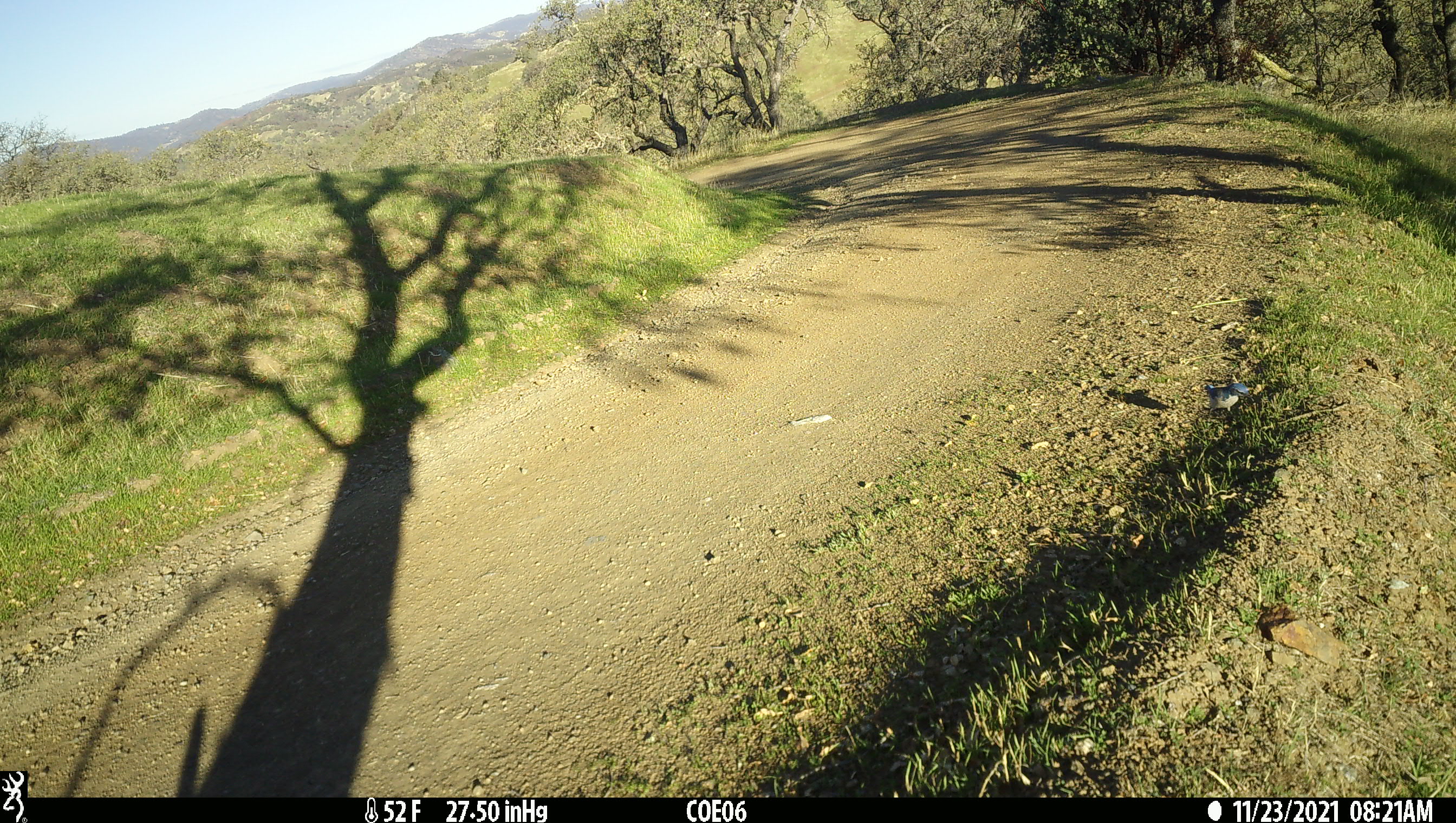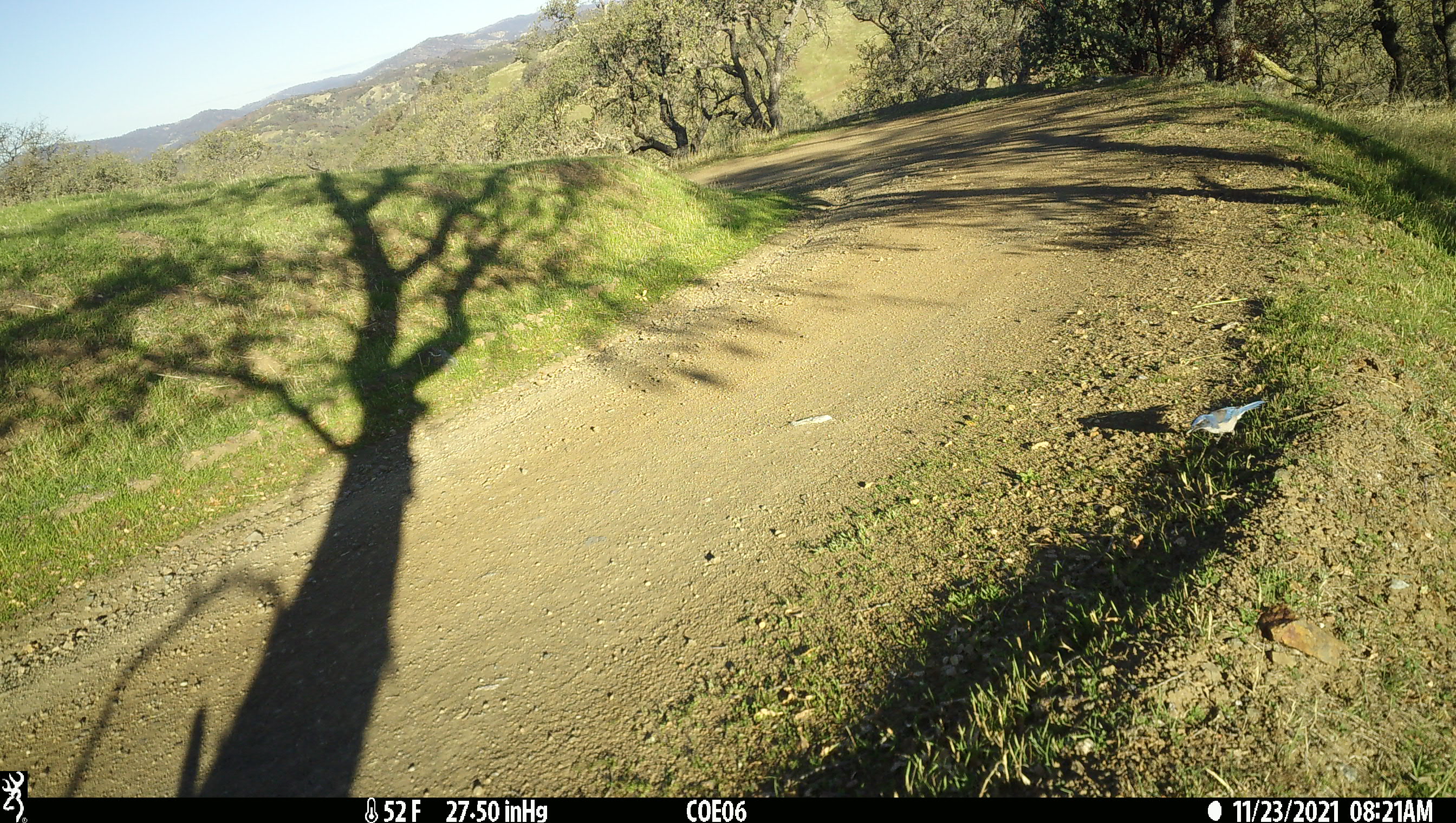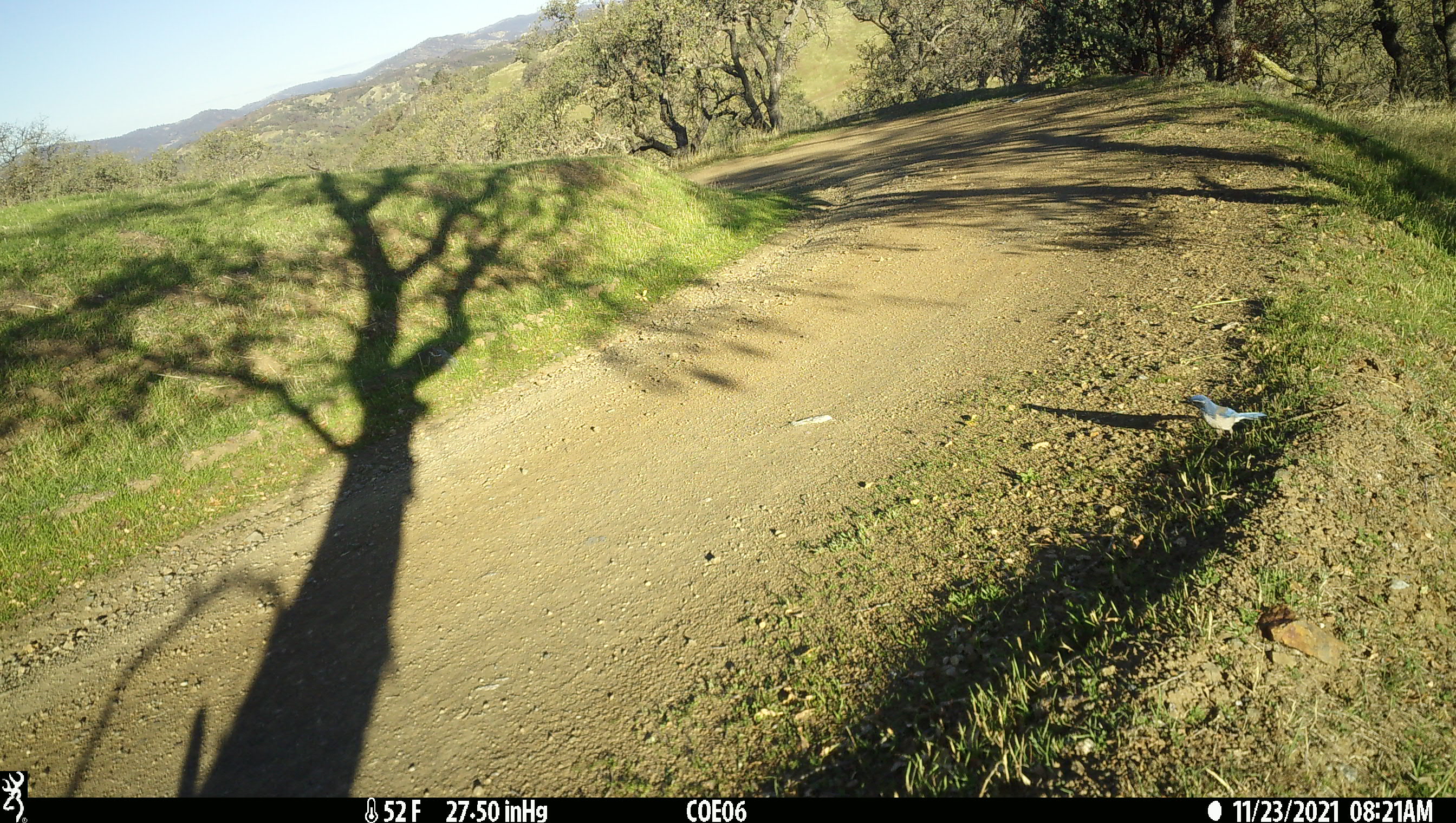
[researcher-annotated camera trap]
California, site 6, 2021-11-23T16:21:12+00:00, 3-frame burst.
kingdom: Animalia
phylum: Chordata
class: Aves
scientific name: Aves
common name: bird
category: unknown bird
Unknown bird (bird) (Aves).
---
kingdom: Animalia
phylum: Chordata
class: Aves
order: Passeriformes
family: Corvidae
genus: Aphelocoma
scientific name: Aphelocoma californica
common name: california scrub jay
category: western scrub-jay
Western scrub-jay (california scrub jay) (Aphelocoma californica).